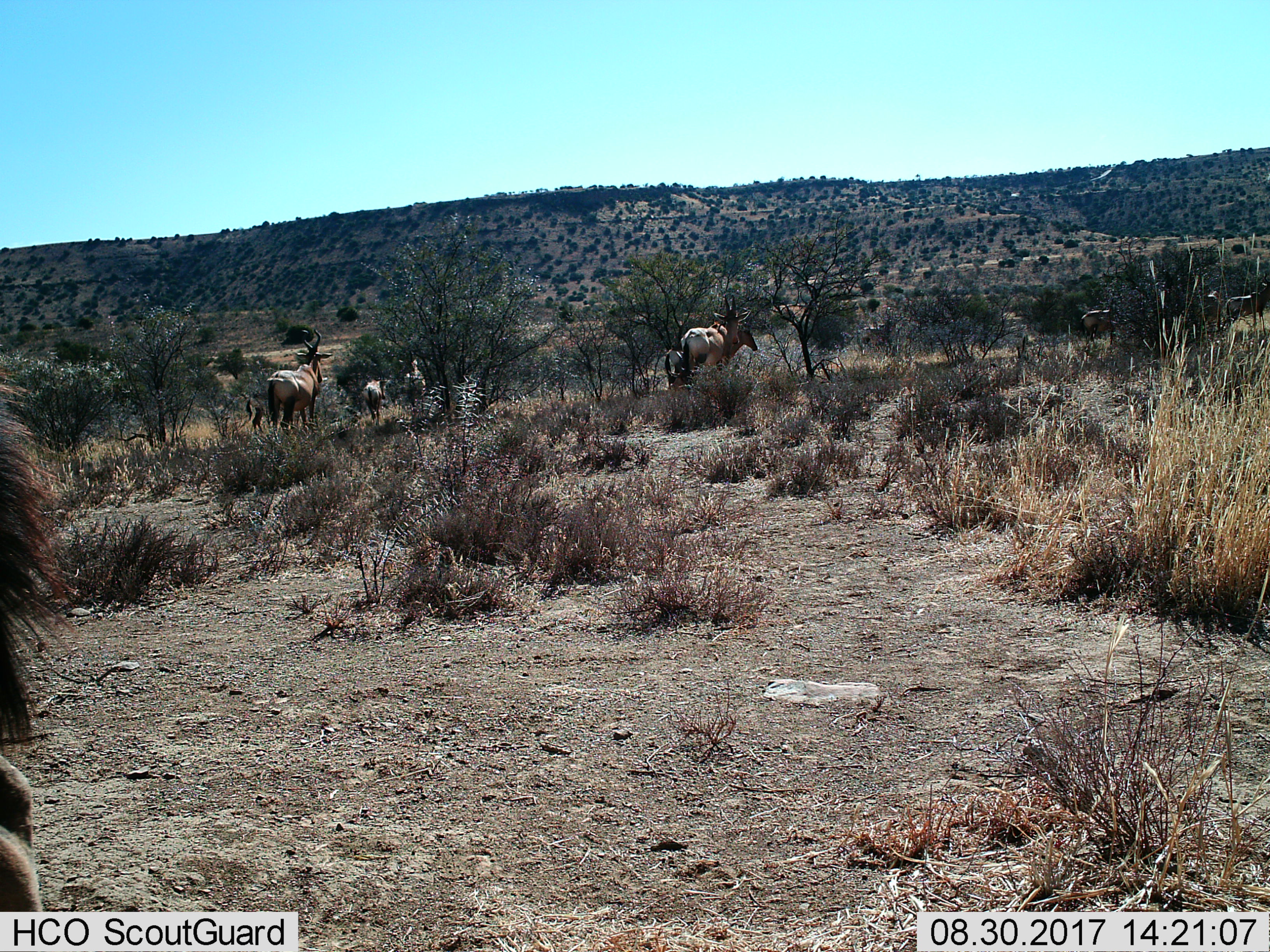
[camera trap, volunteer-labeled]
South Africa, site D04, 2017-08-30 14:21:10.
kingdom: Animalia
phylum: Chordata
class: Mammalia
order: Artiodactyla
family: Bovidae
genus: Alcelaphus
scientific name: Alcelaphus buselaphus caama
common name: red hartebeest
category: hartebeestred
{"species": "hartebeestred (red hartebeest) (Alcelaphus buselaphus caama)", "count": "7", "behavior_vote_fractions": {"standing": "86%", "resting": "0%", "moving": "57%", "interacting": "0%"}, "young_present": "43%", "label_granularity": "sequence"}